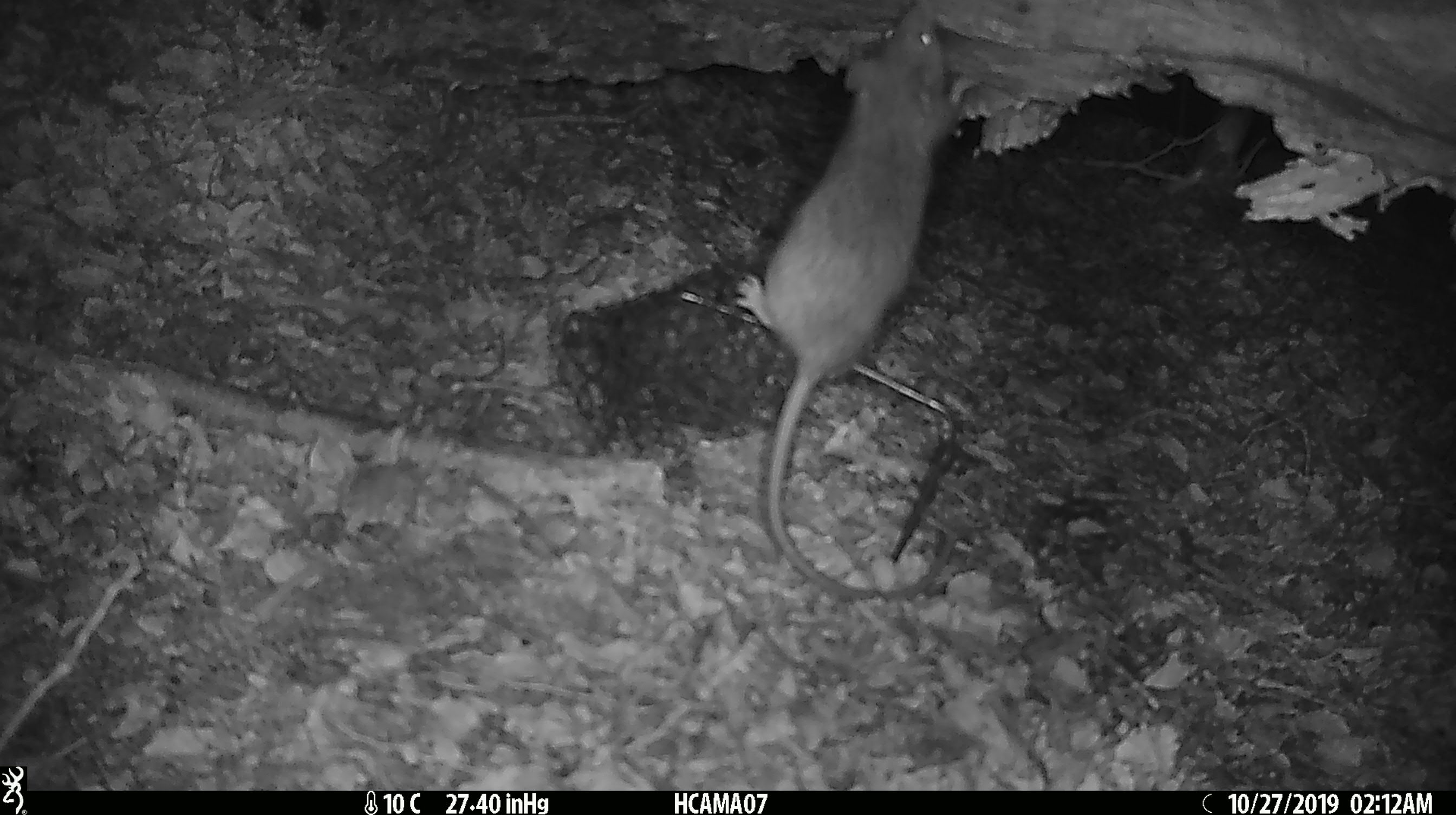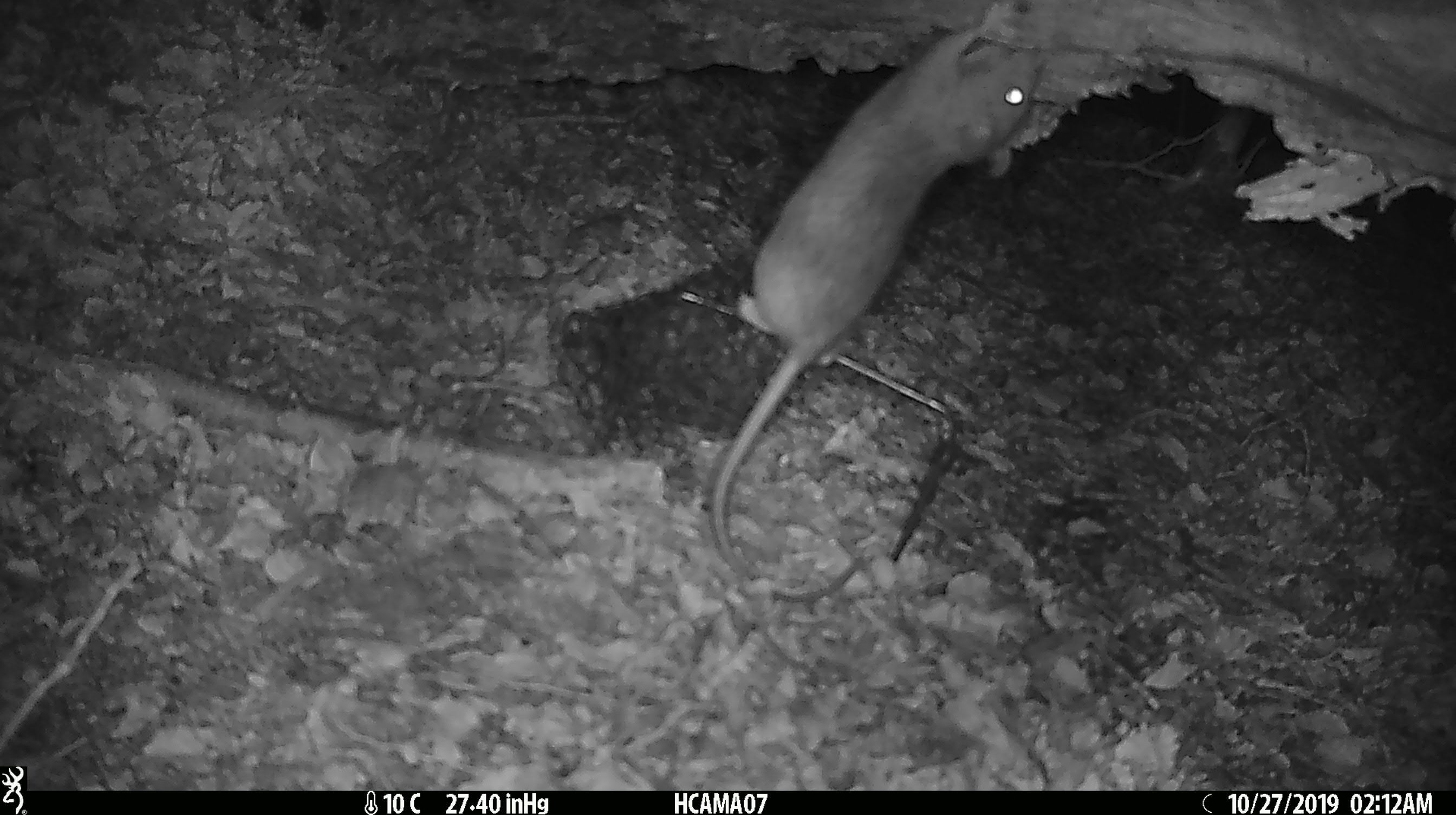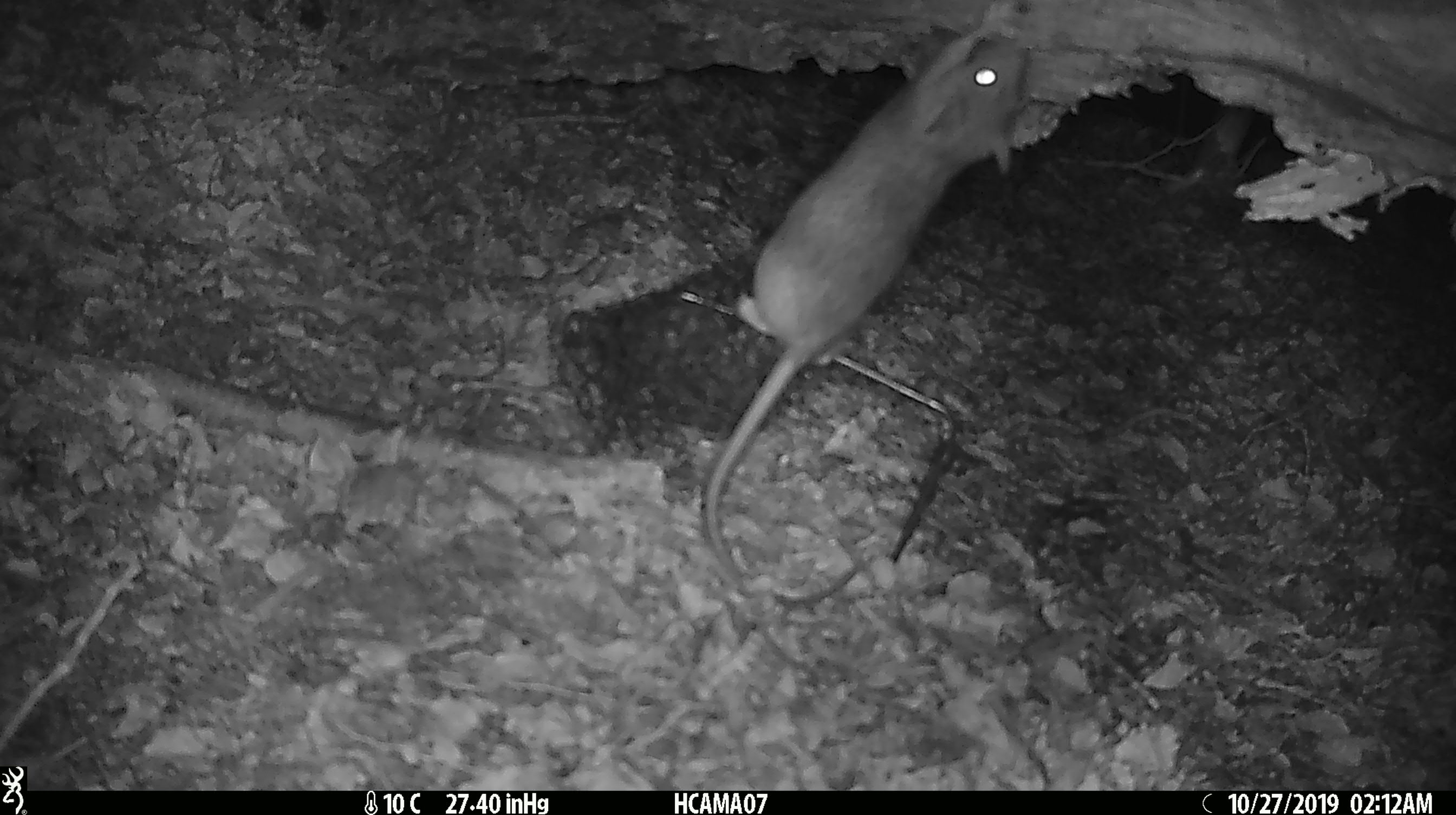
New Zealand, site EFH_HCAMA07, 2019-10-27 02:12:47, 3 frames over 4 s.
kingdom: Animalia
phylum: Chordata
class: Mammalia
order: Rodentia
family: Muridae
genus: Rattus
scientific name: Rattus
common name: rat